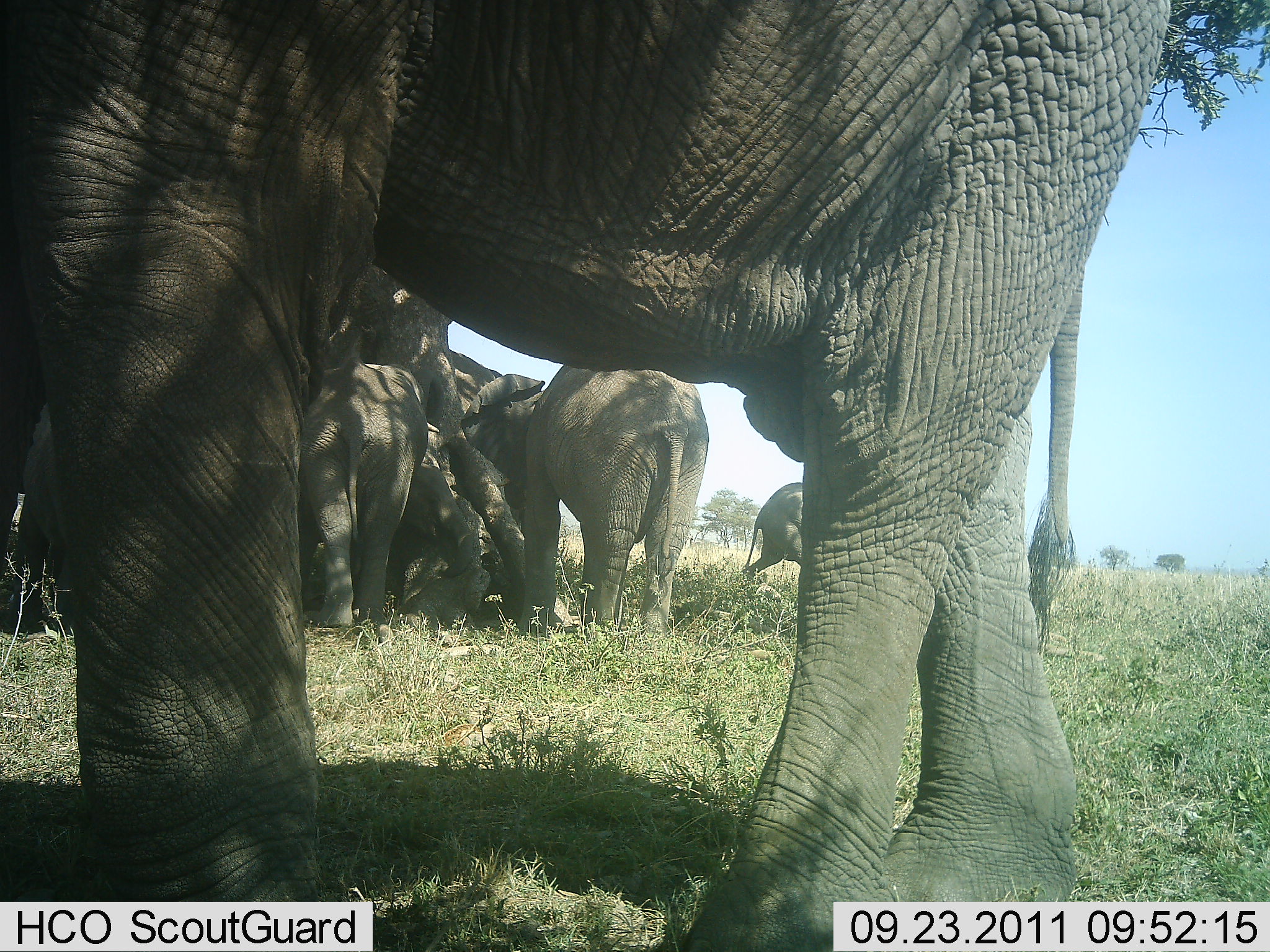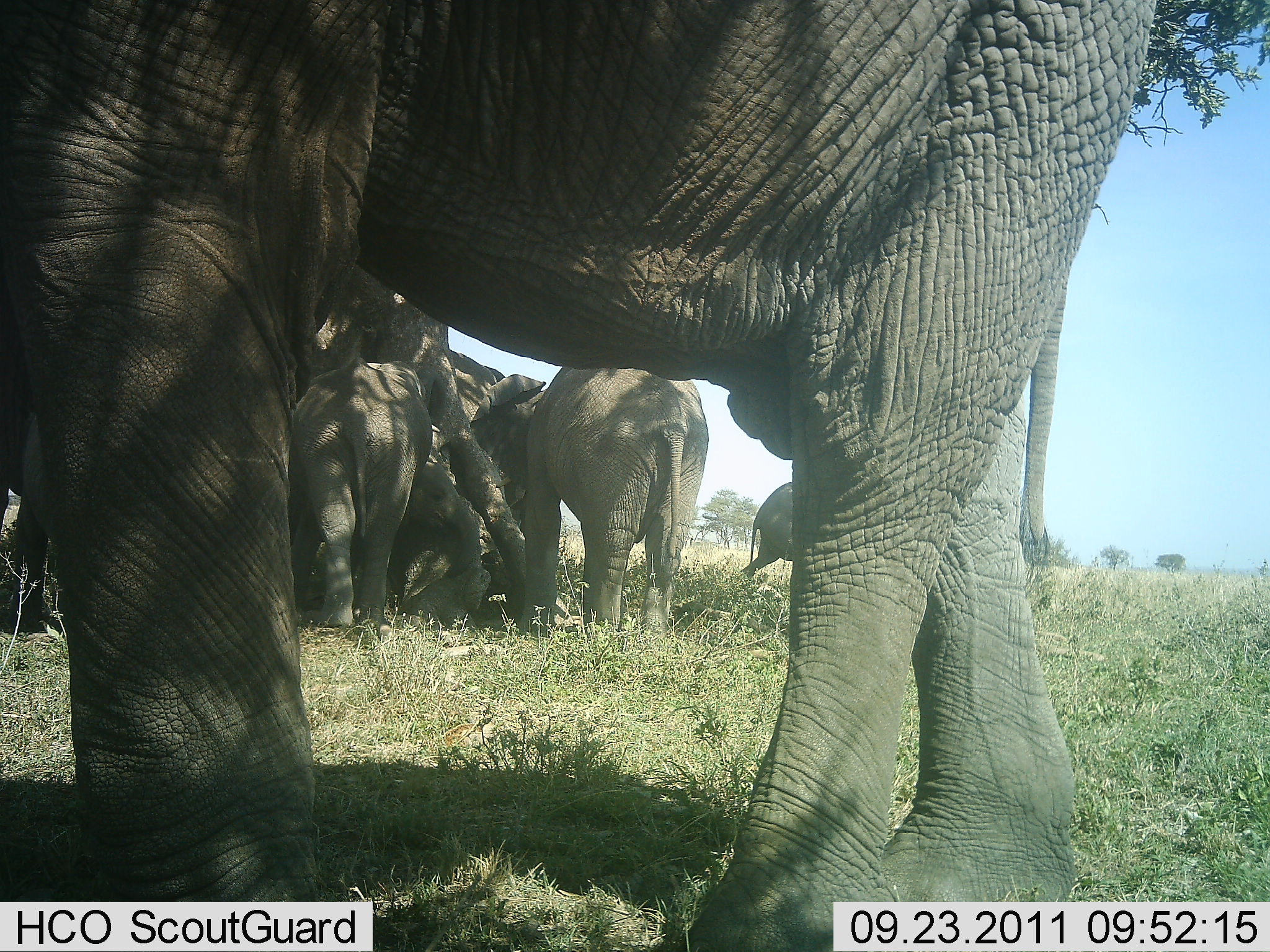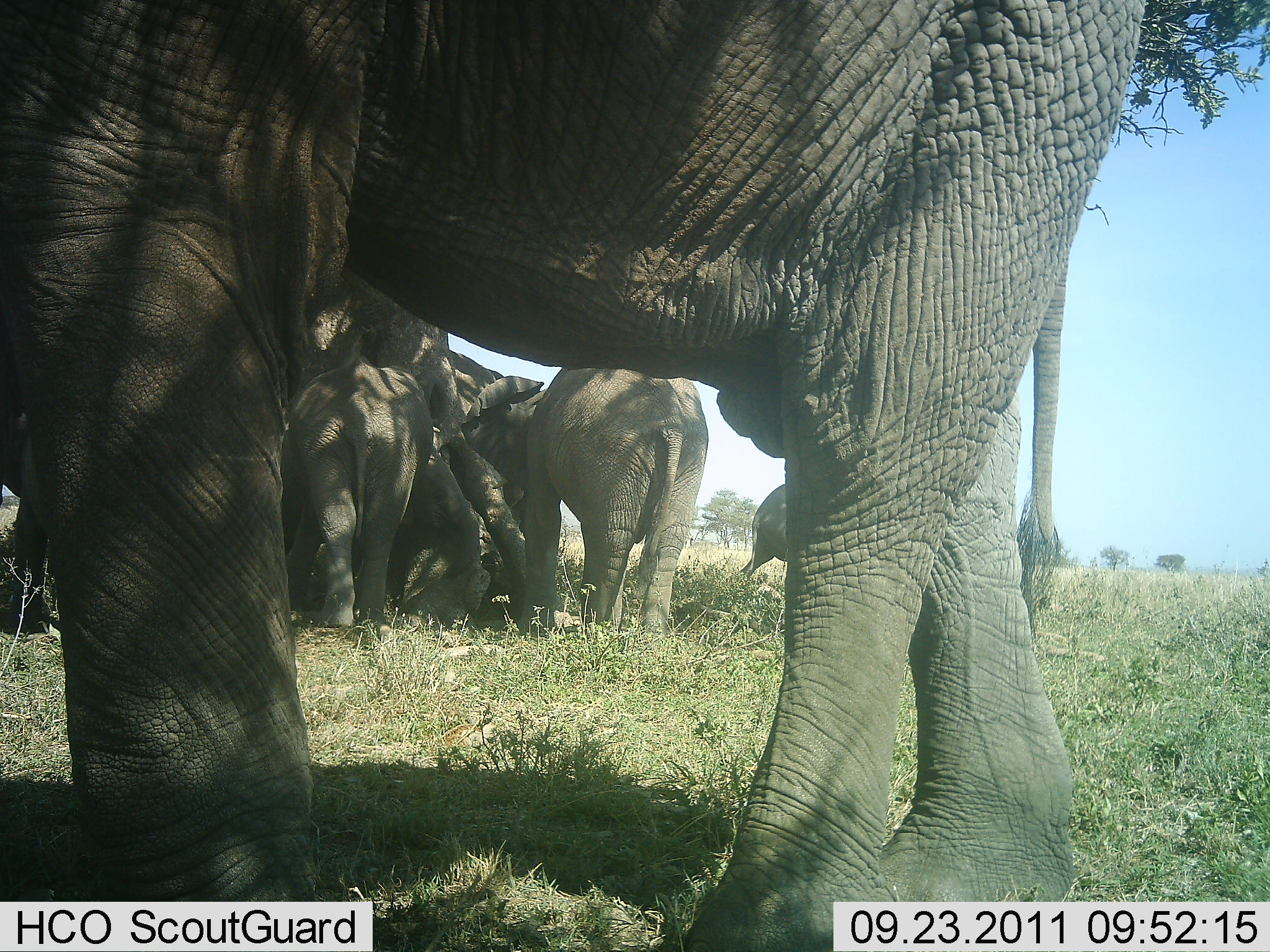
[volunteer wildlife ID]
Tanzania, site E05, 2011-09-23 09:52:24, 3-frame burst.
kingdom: Animalia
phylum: Chordata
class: Mammalia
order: Proboscidea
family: Elephantidae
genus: Loxodonta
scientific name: Loxodonta africana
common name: african bush elephant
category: elephant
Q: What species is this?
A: Elephant (african bush elephant) (Loxodonta africana).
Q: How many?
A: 5.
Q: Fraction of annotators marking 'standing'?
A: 71%.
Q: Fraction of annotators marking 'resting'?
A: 29%.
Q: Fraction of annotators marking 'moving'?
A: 14%.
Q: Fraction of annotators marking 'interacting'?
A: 36%.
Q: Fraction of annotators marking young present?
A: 7%.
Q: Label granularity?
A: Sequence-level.